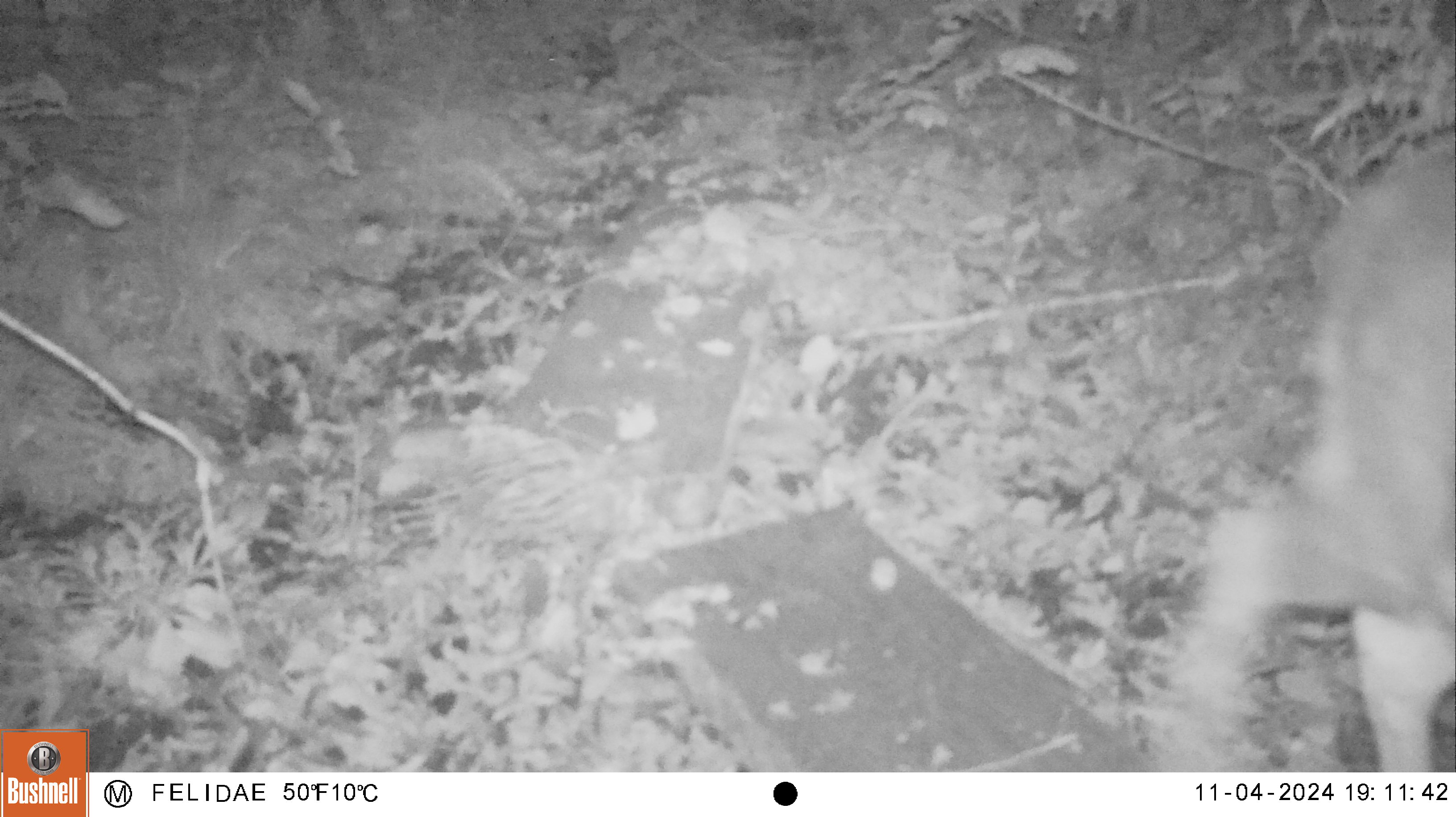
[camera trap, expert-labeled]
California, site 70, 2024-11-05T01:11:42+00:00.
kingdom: Animalia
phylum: Chordata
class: Mammalia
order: Artiodactyla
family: Cervidae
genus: Odocoileus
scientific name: Odocoileus hemionus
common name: mule deer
Mule deer (Odocoileus hemionus).